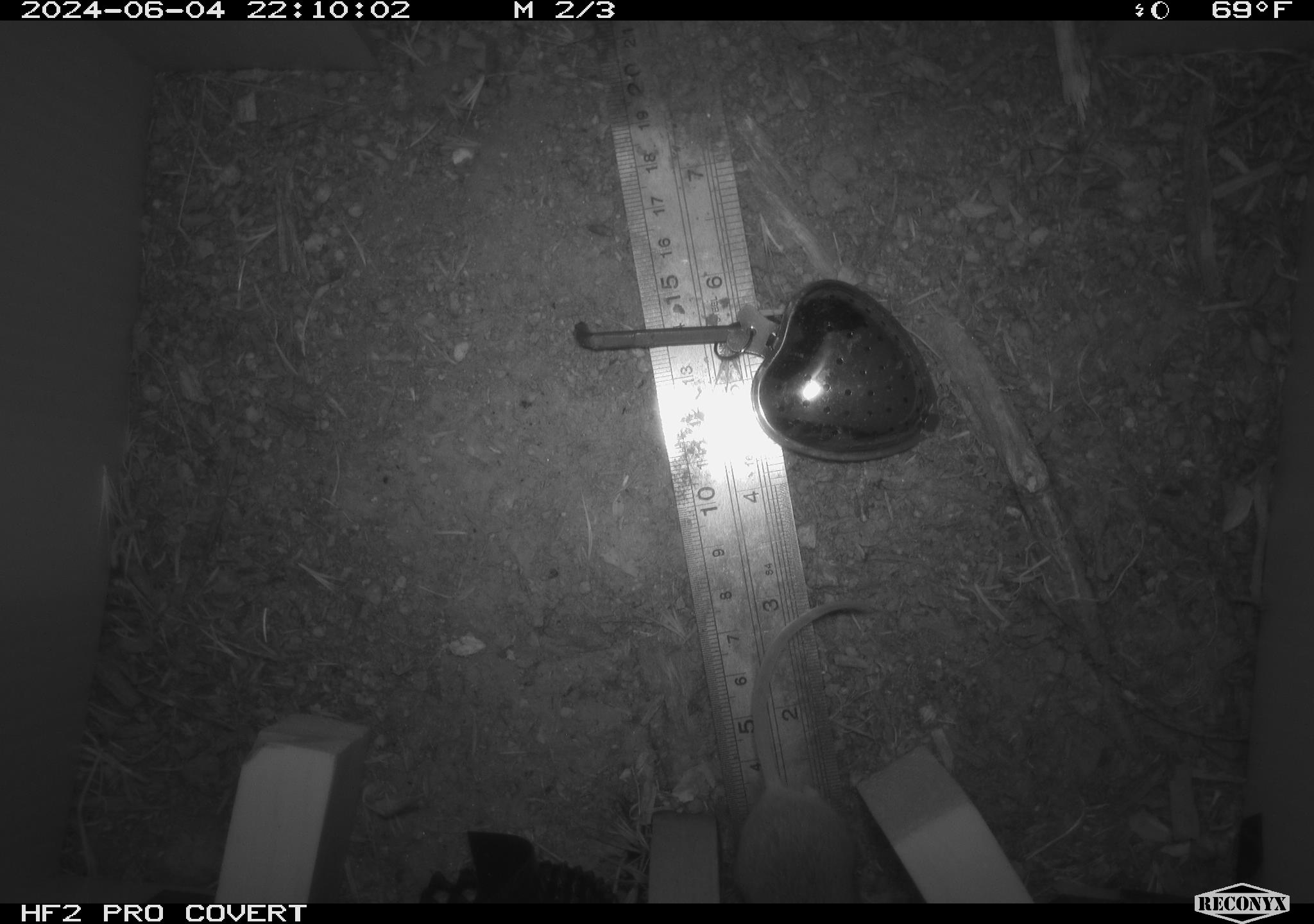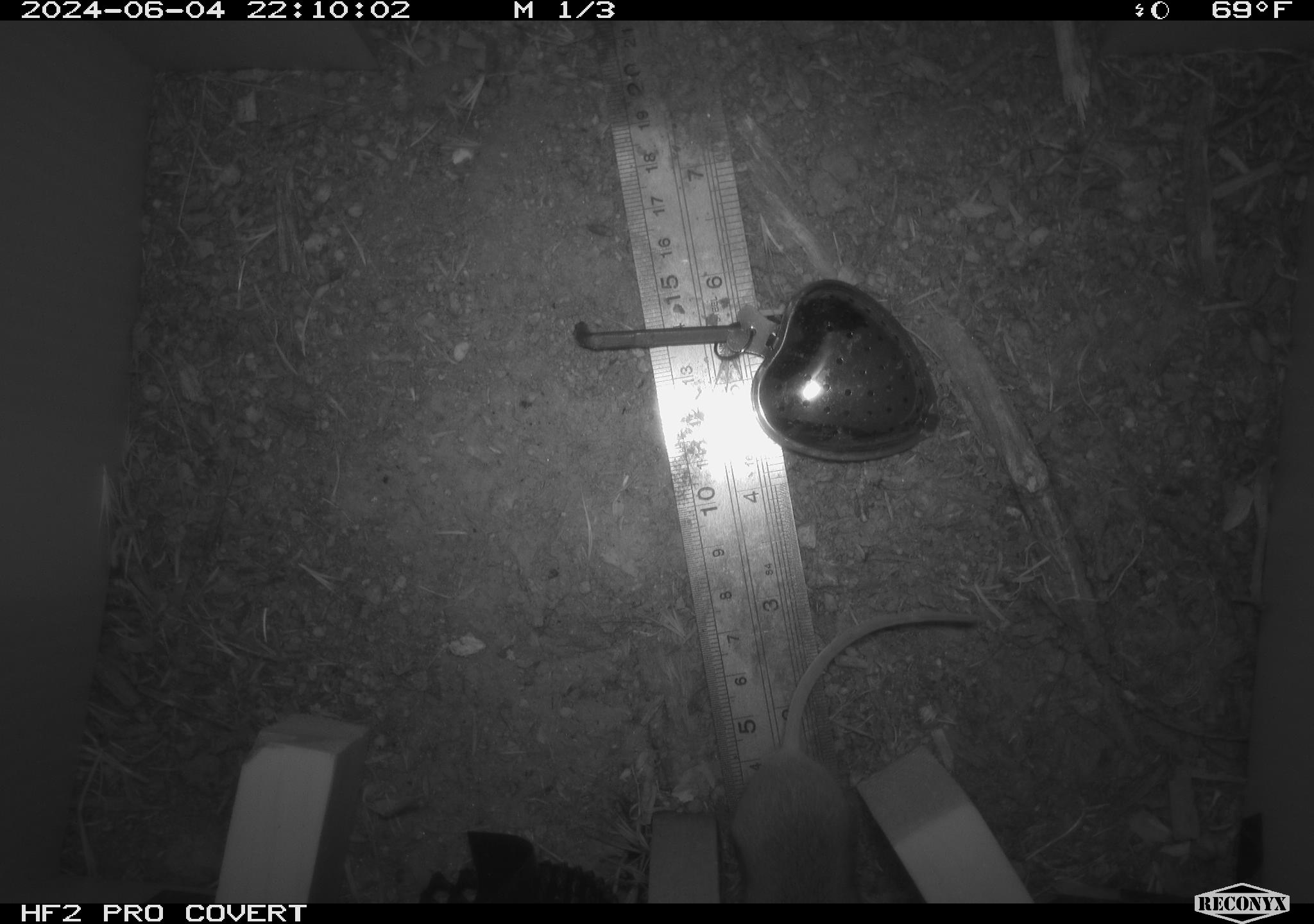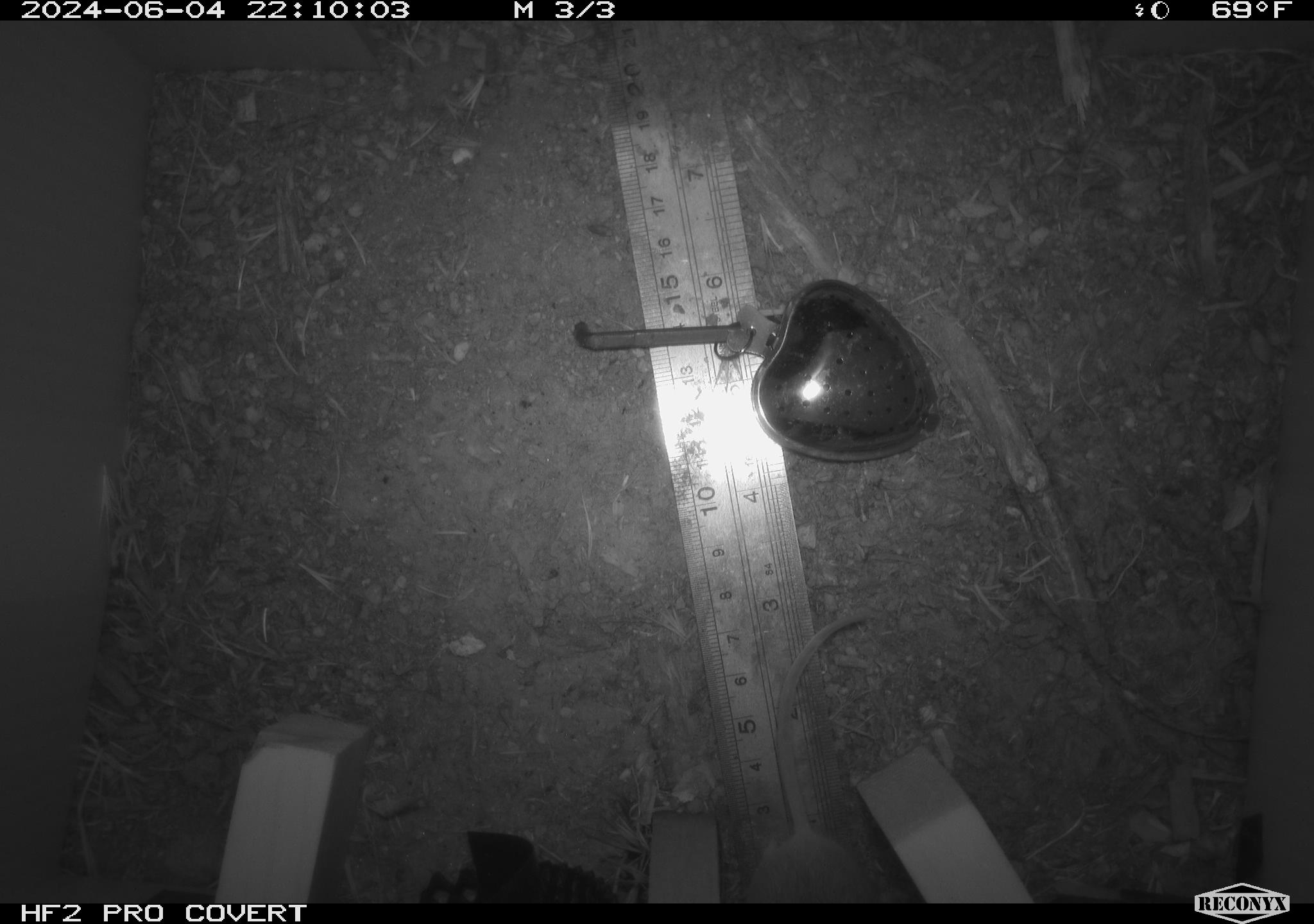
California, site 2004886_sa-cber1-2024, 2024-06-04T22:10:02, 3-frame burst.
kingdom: Animalia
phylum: Chordata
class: Mammalia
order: Rodentia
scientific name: Rodentia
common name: mouse species